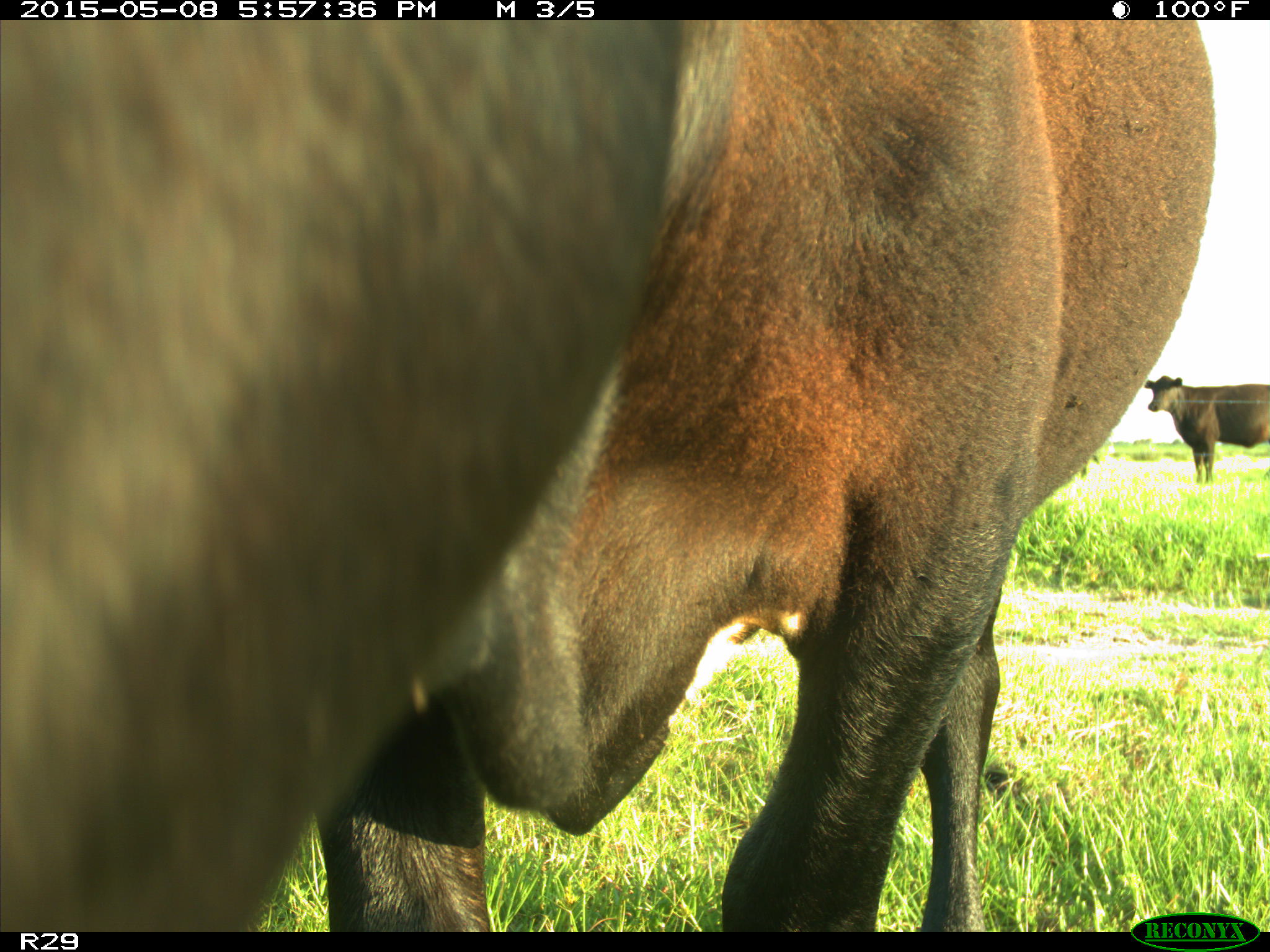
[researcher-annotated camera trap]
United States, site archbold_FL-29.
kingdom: Animalia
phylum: Chordata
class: Mammalia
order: Artiodactyla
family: Bovidae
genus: Bos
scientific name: Bos taurus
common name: domestic cow